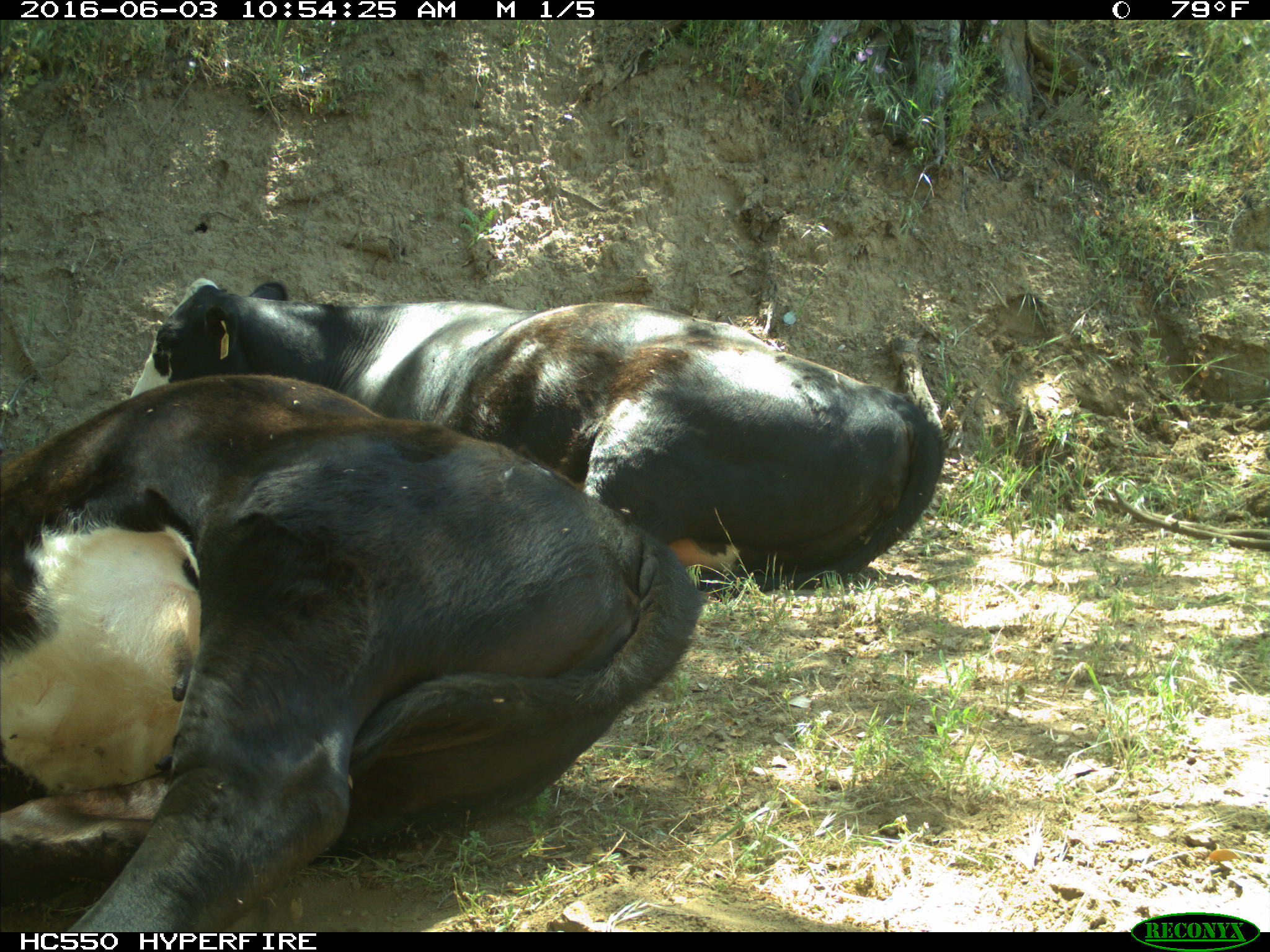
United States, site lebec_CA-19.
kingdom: Animalia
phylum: Chordata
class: Mammalia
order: Artiodactyla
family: Bovidae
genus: Bos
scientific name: Bos taurus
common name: domestic cow